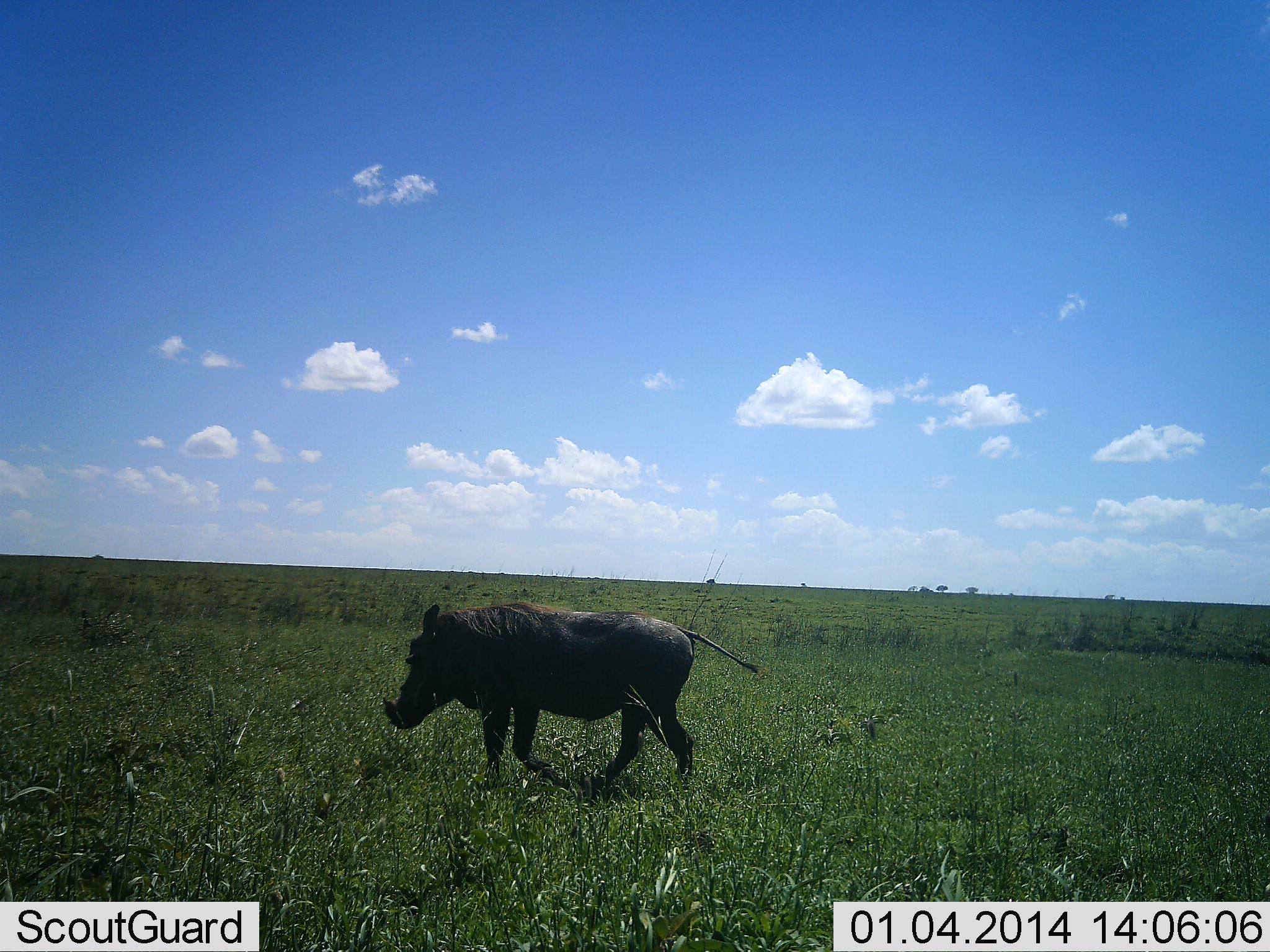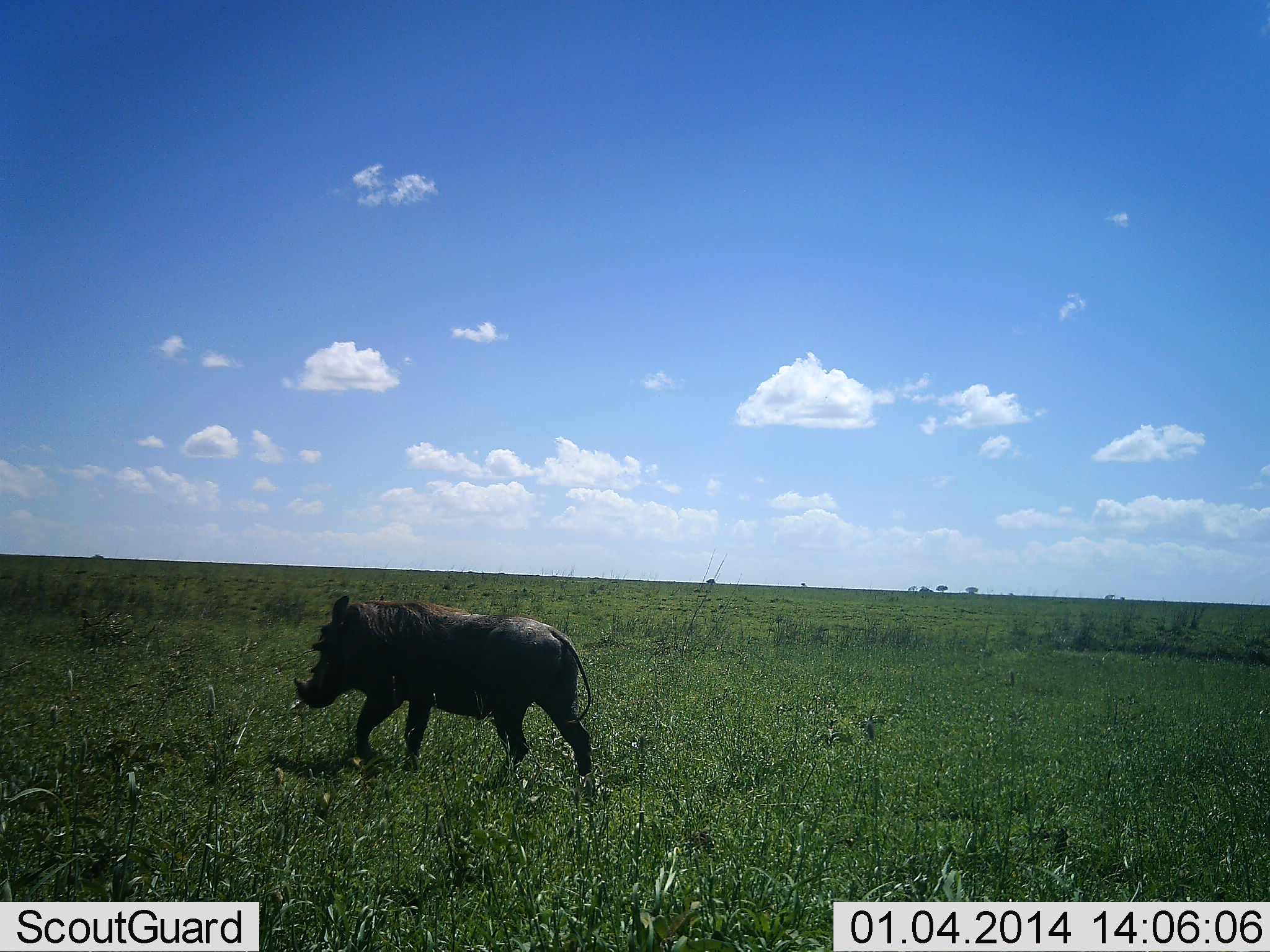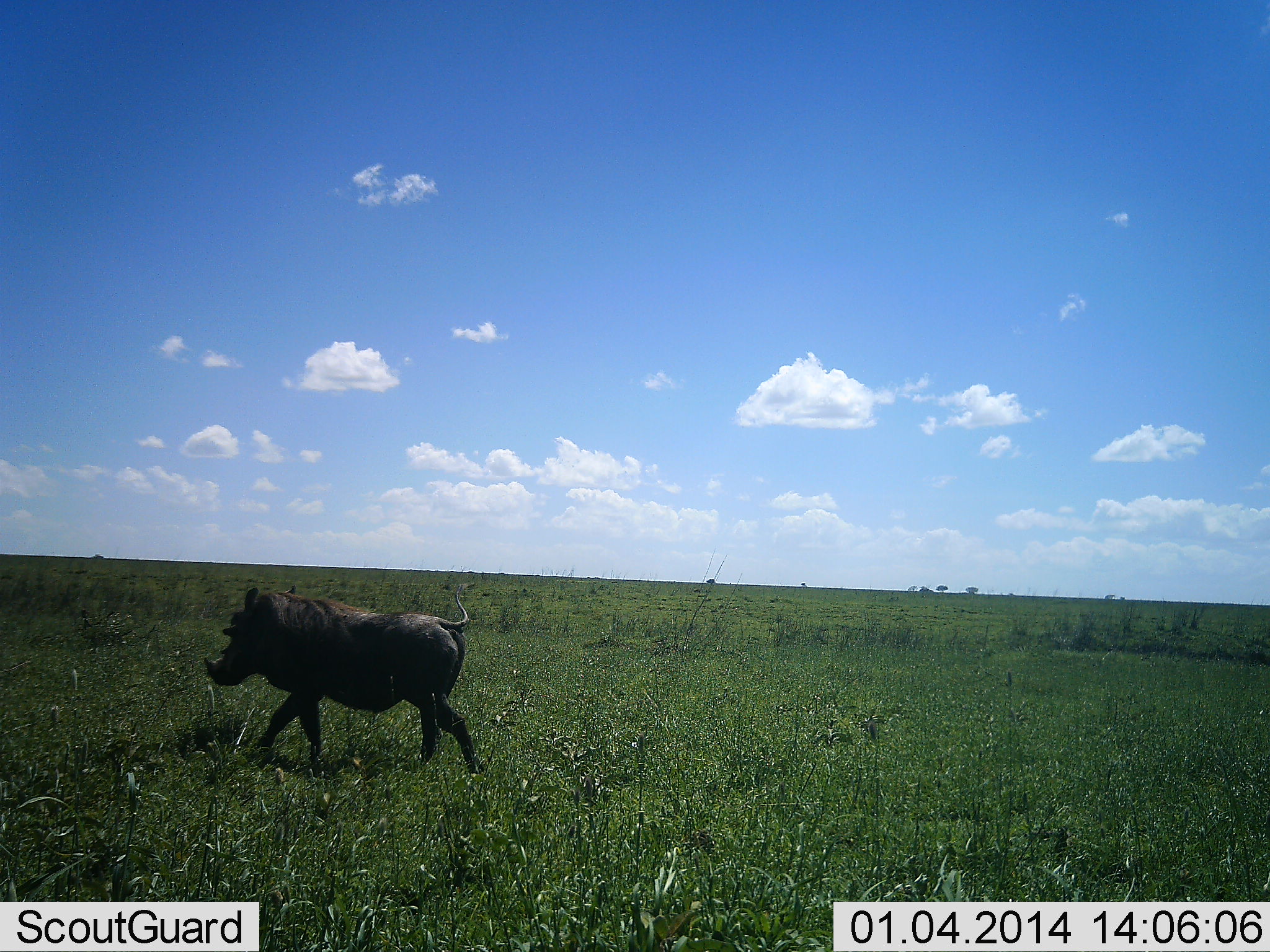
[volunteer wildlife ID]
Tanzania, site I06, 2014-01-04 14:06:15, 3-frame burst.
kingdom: Animalia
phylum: Chordata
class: Mammalia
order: Artiodactyla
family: Suidae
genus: Phacochoerus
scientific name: Phacochoerus africanus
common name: warthog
Warthog (Phacochoerus africanus), count 1. Behavior (volunteer vote fractions): standing 0%, resting 0%, moving 100%, interacting 0%. Young present (vote fraction): 0%. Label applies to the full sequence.